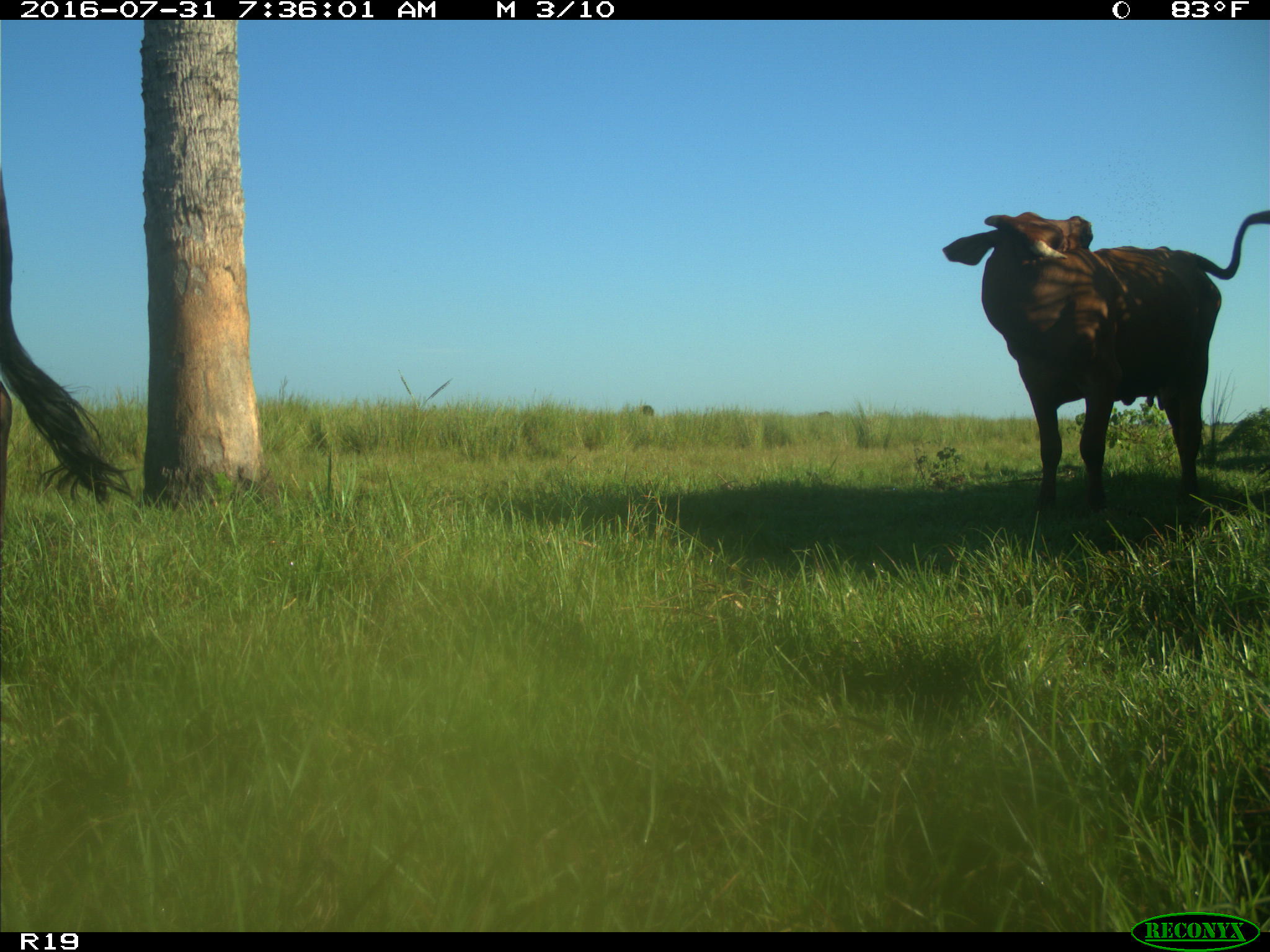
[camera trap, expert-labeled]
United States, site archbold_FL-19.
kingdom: Animalia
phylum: Chordata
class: Mammalia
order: Artiodactyla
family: Bovidae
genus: Bos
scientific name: Bos taurus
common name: domestic cow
Bos taurus (domestic cow).